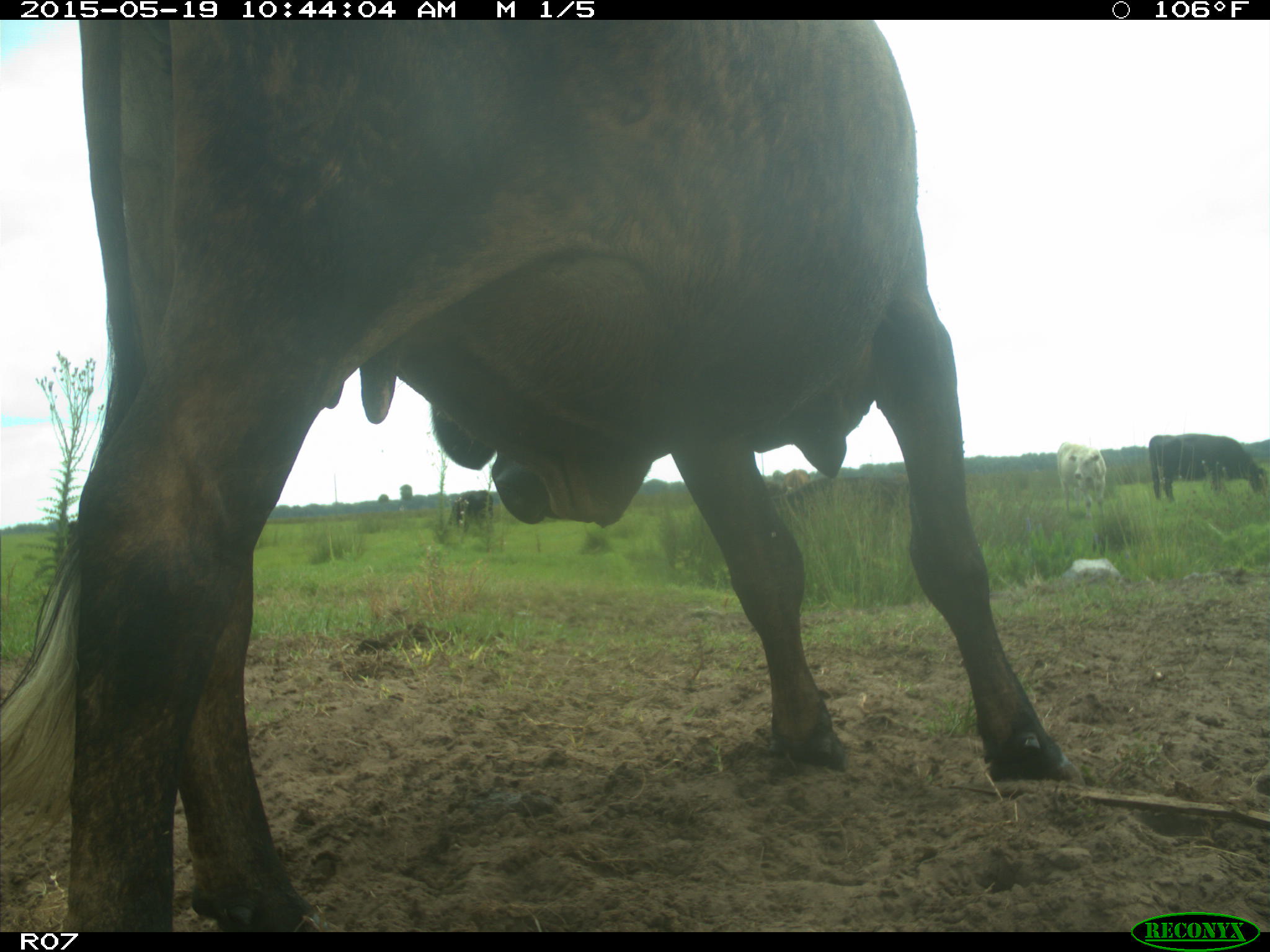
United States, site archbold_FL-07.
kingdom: Animalia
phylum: Chordata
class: Mammalia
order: Artiodactyla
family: Bovidae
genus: Bos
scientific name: Bos taurus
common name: domestic cow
Bos taurus (domestic cow).